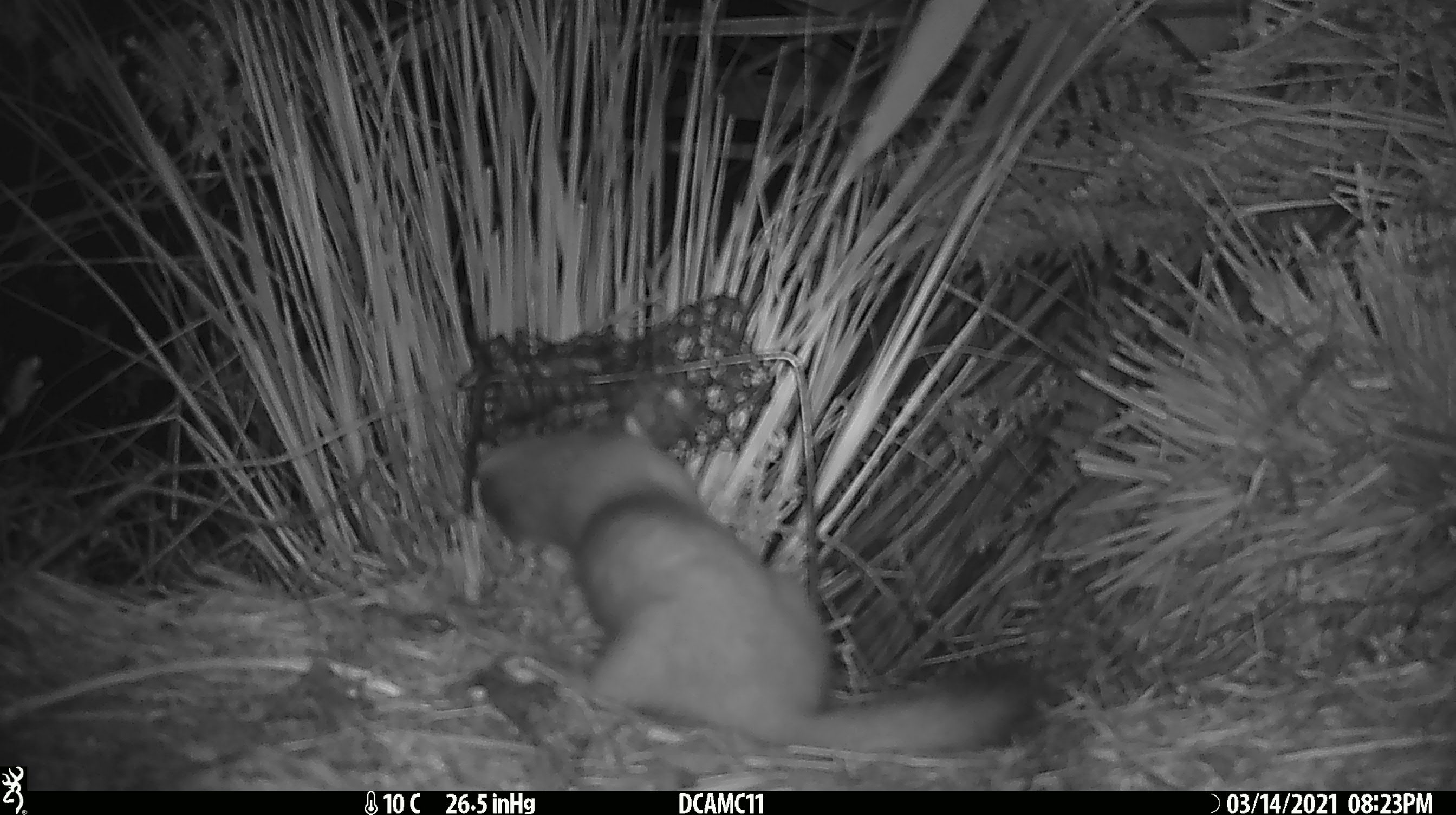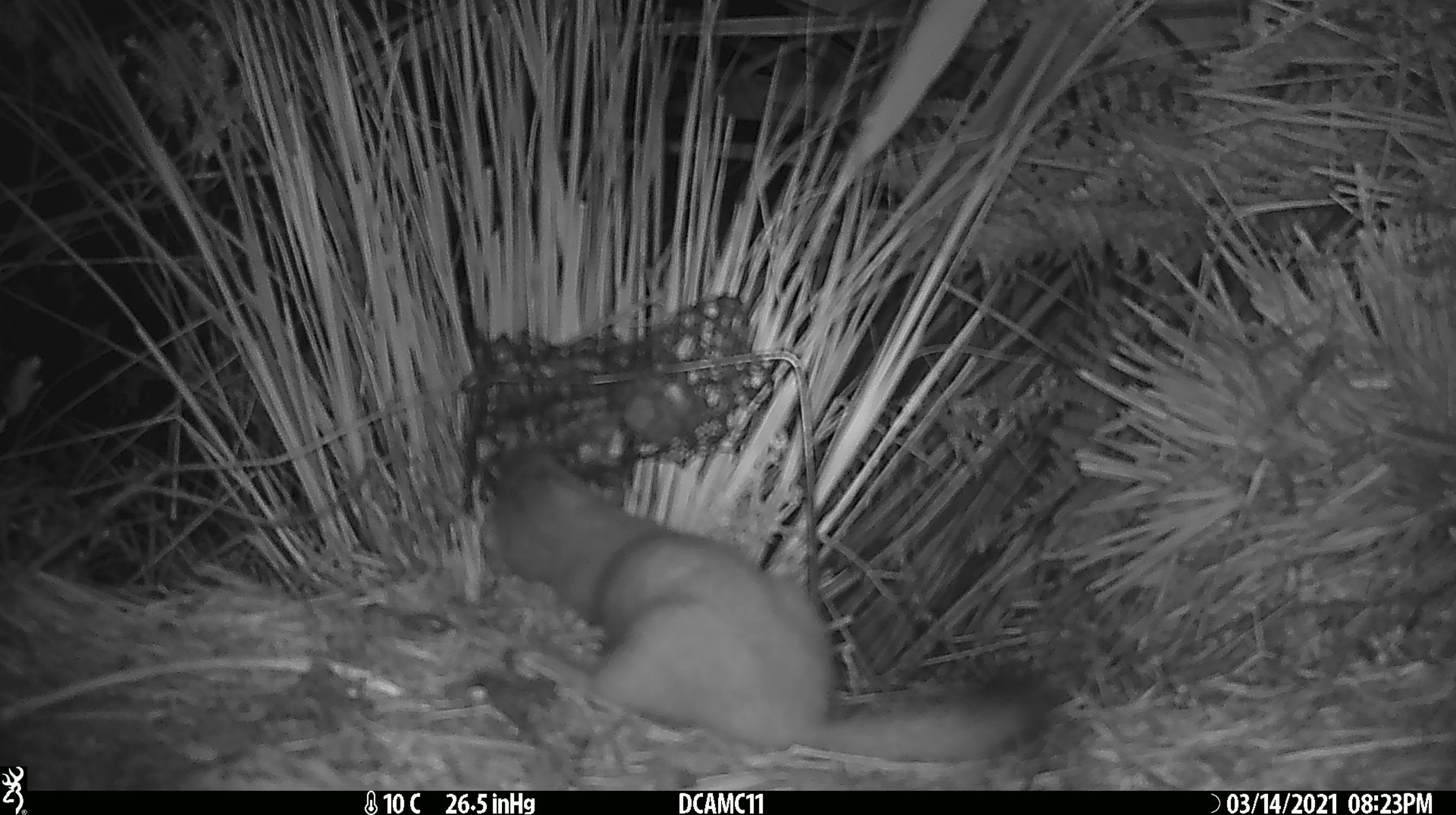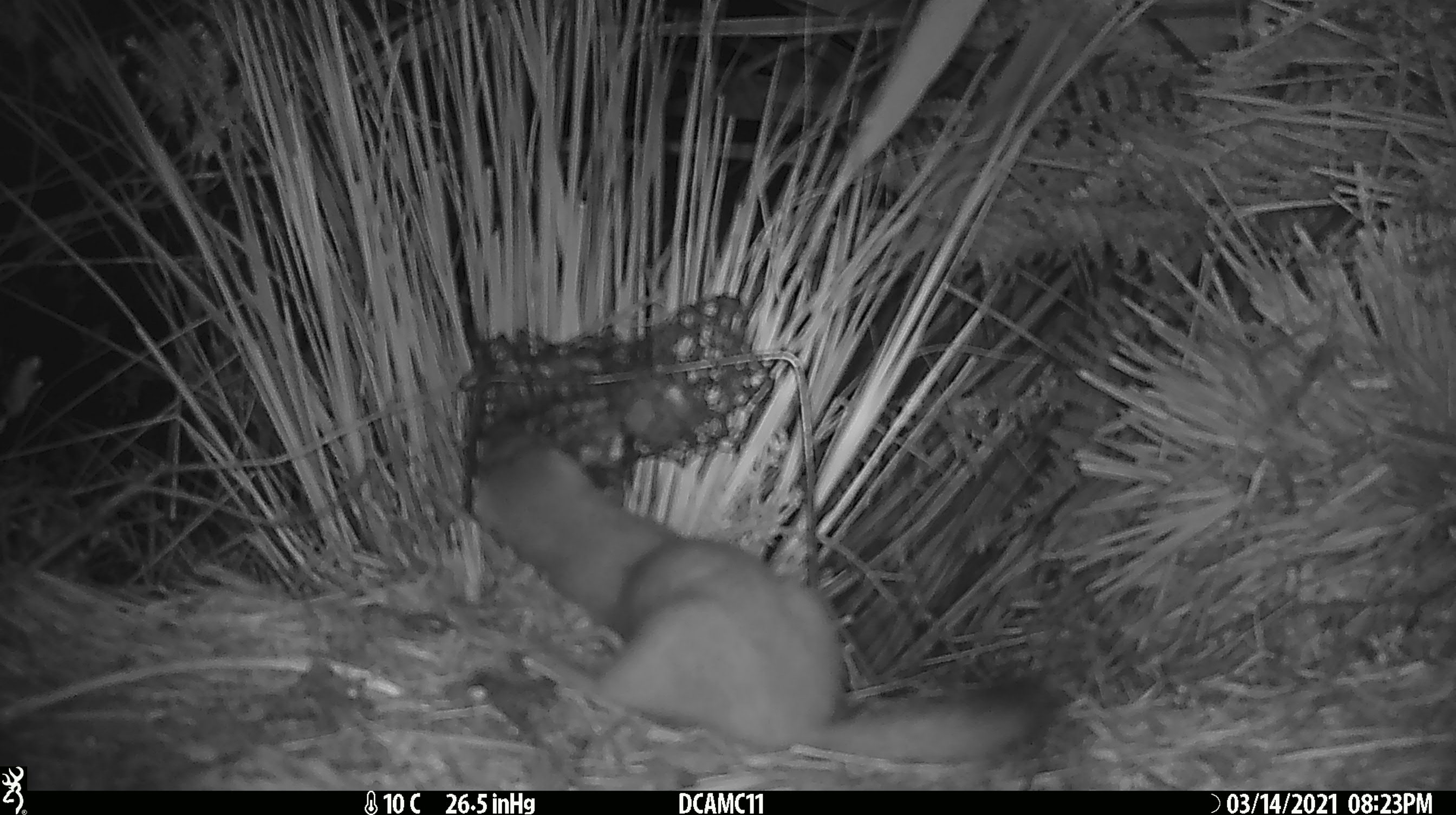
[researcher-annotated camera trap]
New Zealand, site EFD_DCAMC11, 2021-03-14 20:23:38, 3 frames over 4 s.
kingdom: Animalia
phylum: Chordata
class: Mammalia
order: Carnivora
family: Mustelidae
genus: Mustela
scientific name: Mustela erminea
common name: stoat